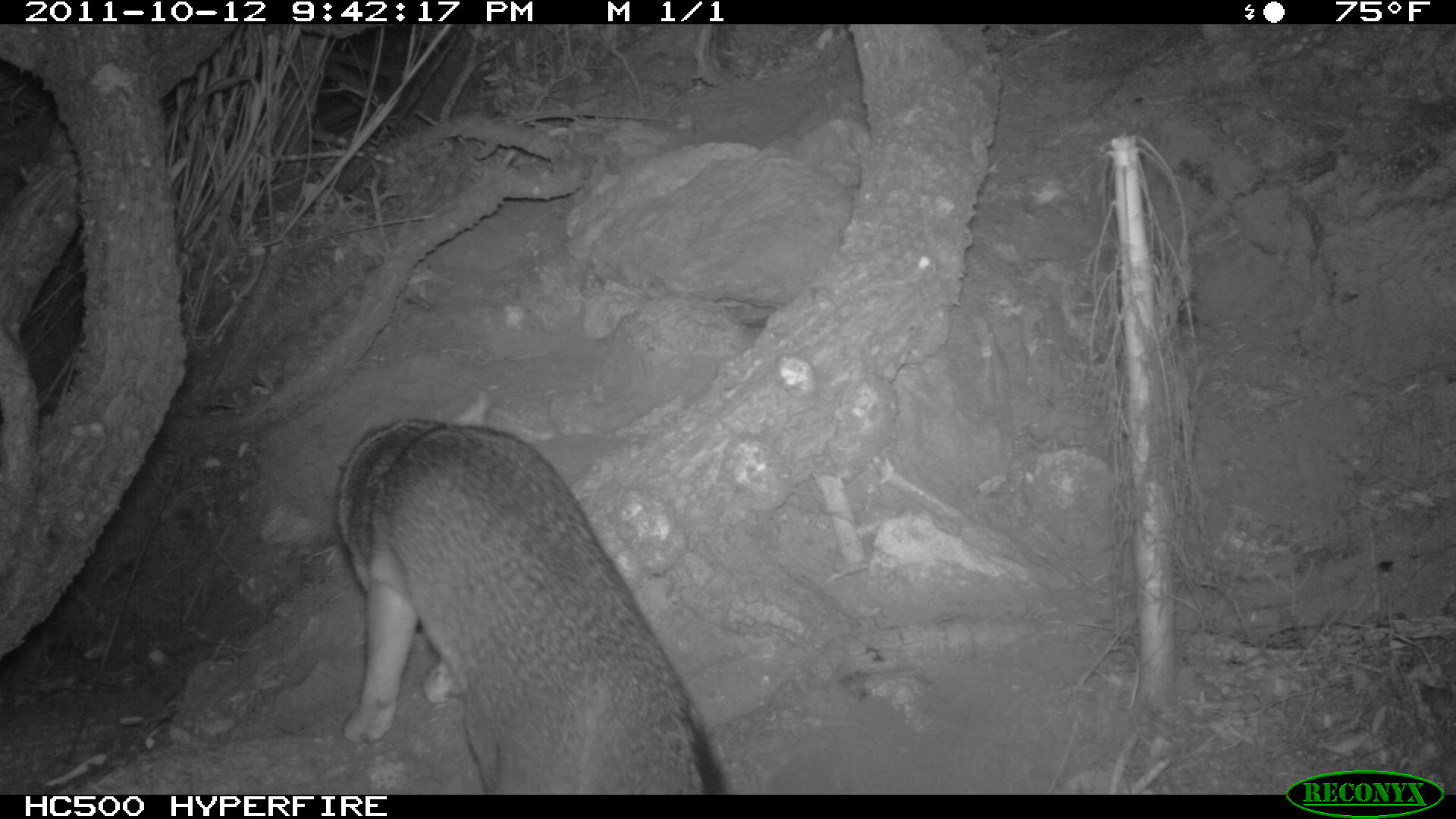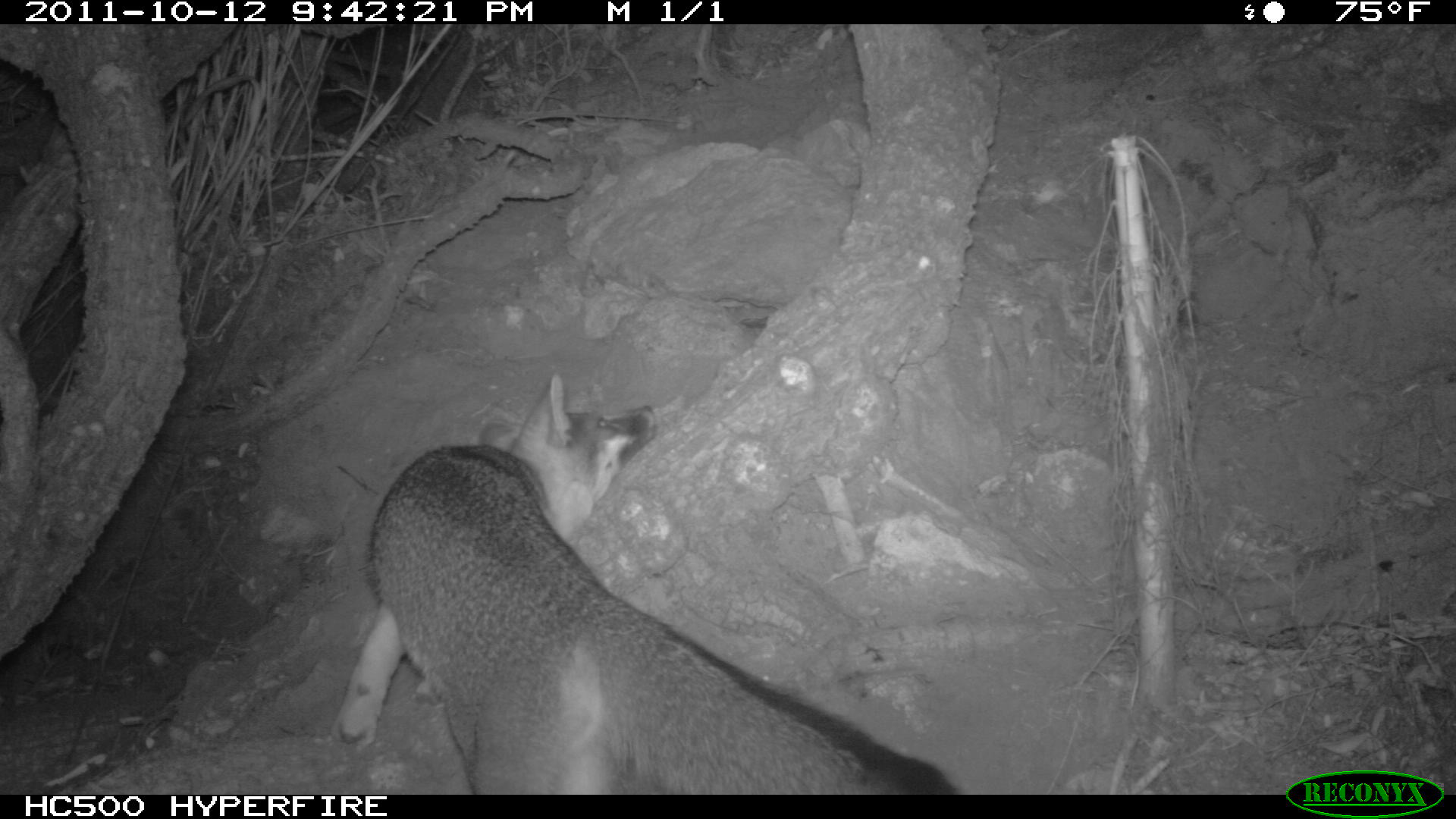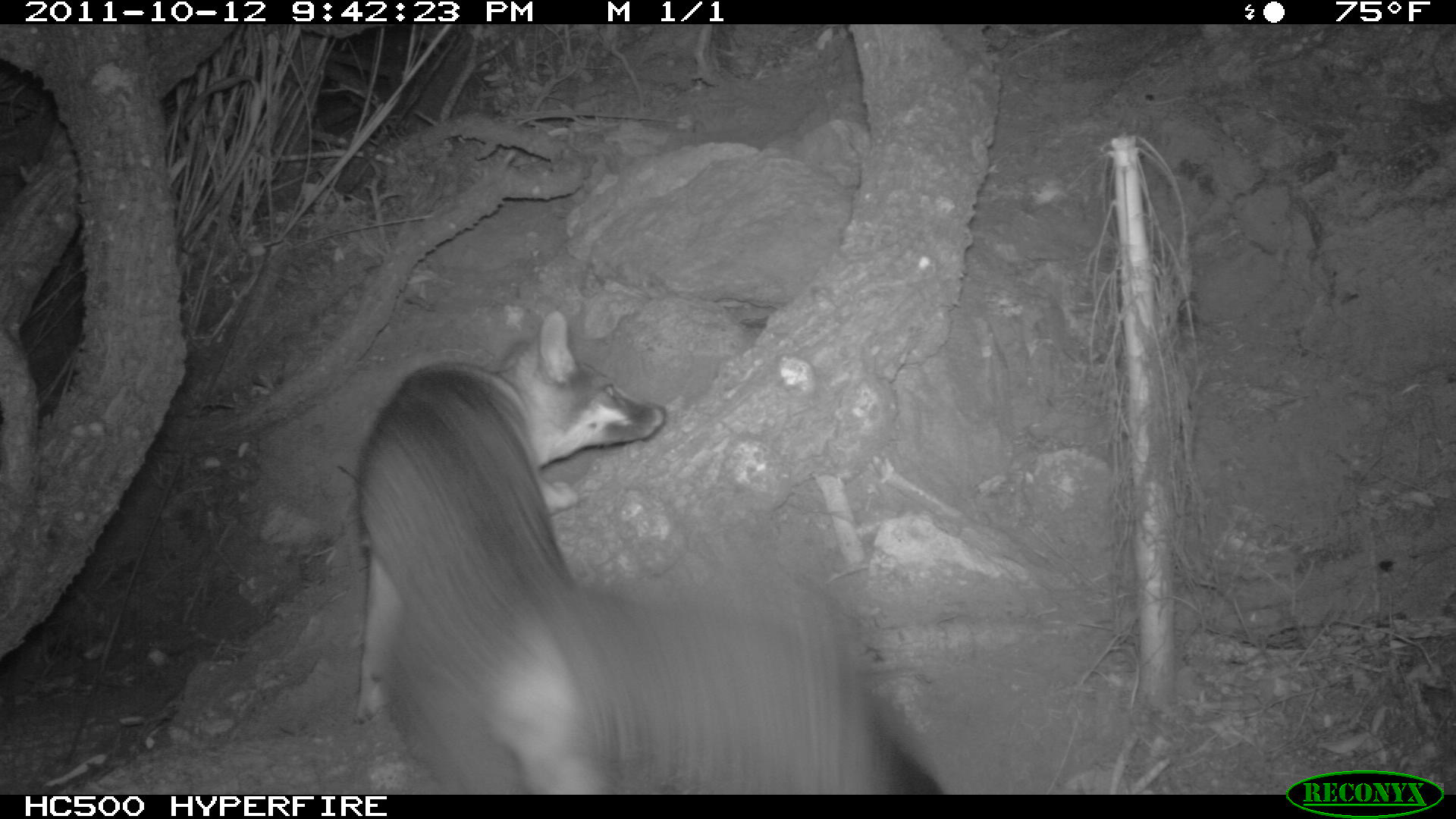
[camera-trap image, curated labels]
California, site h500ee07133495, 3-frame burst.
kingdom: Animalia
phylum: Chordata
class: Mammalia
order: Carnivora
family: Canidae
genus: Urocyon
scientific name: Urocyon littoralis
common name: island fox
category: fox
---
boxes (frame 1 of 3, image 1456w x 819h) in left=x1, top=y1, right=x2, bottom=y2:
fox: left=335, top=420, right=705, bottom=796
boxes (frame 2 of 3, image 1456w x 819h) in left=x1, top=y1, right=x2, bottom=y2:
fox: left=329, top=373, right=956, bottom=795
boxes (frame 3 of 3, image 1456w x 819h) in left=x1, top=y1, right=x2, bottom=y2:
fox: left=356, top=310, right=664, bottom=790; left=585, top=546, right=939, bottom=794